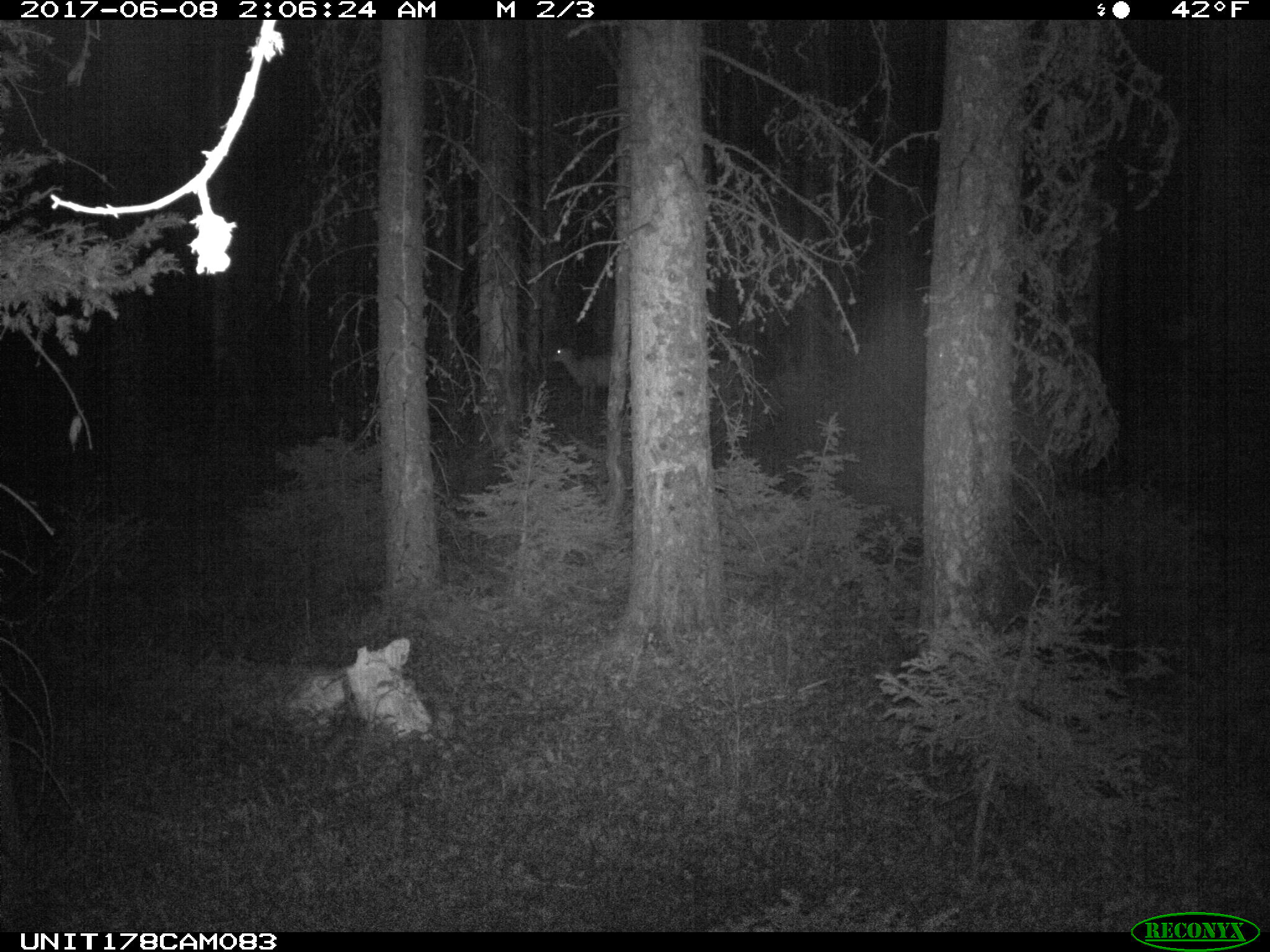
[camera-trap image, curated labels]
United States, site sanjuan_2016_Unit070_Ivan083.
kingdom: Animalia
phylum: Chordata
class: Mammalia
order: Artiodactyla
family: Cervidae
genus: Odocoileus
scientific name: Odocoileus hemionus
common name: mule deer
Odocoileus hemionus (mule deer).